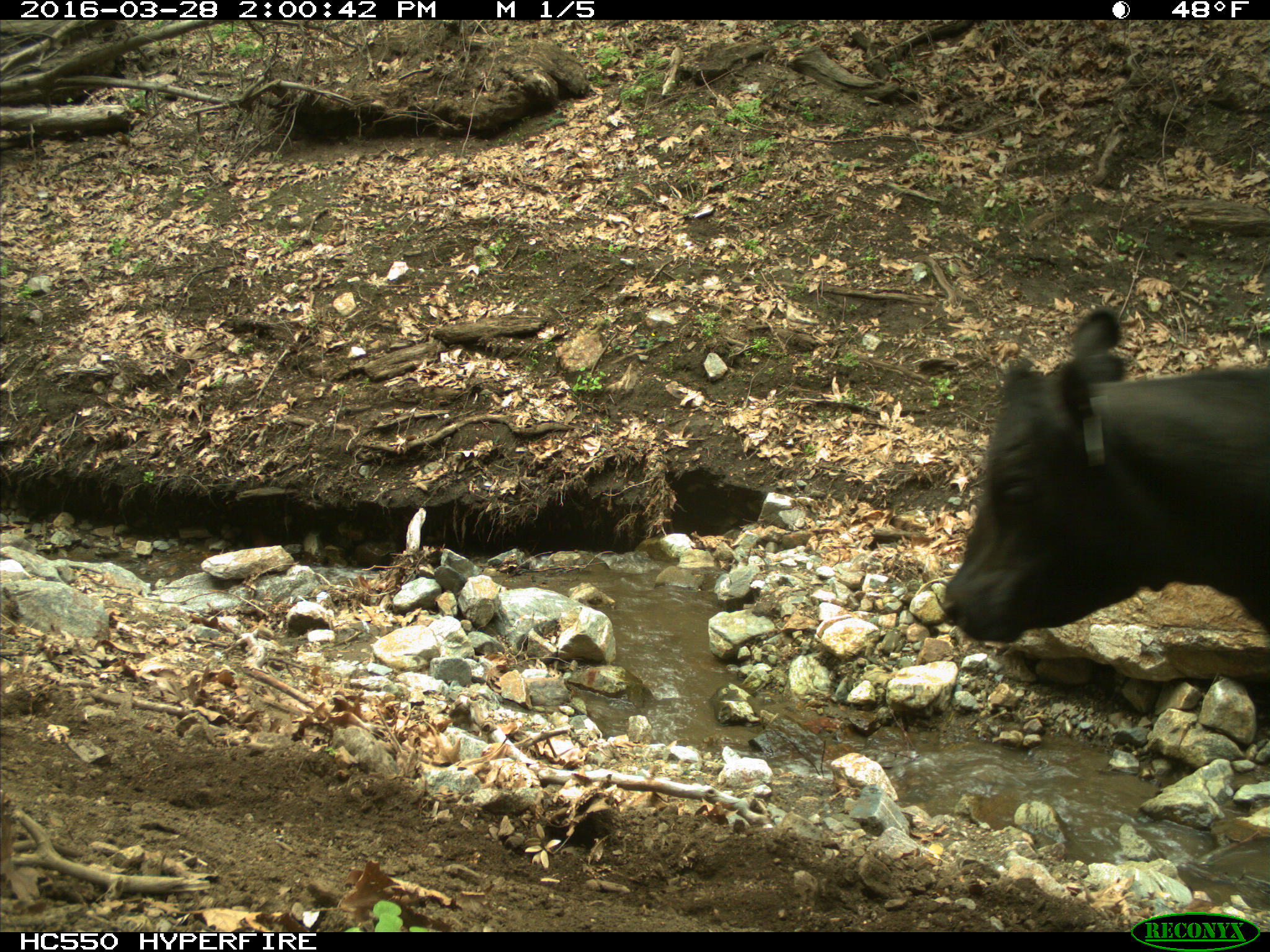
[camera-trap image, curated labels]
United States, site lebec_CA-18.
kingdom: Animalia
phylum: Chordata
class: Mammalia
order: Artiodactyla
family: Bovidae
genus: Bos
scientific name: Bos taurus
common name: domestic cow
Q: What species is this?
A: Bos taurus (domestic cow).